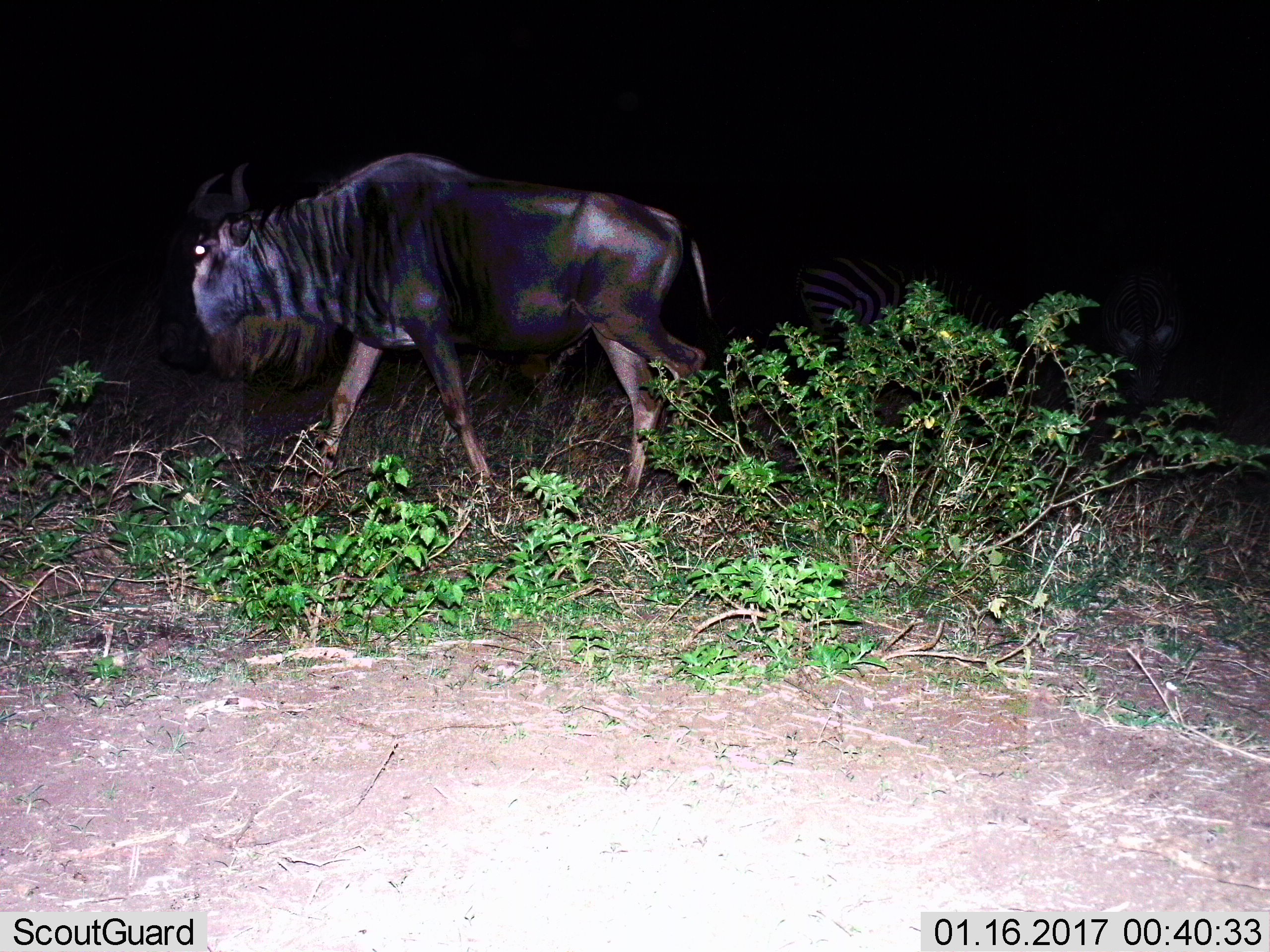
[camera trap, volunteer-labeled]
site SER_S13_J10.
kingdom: Animalia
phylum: Chordata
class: Mammalia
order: Artiodactyla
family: Bovidae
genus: Connochaetes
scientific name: Connochaetes taurinus taurinus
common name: blue wildebeest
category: wildebeestblue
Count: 1.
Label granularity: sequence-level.